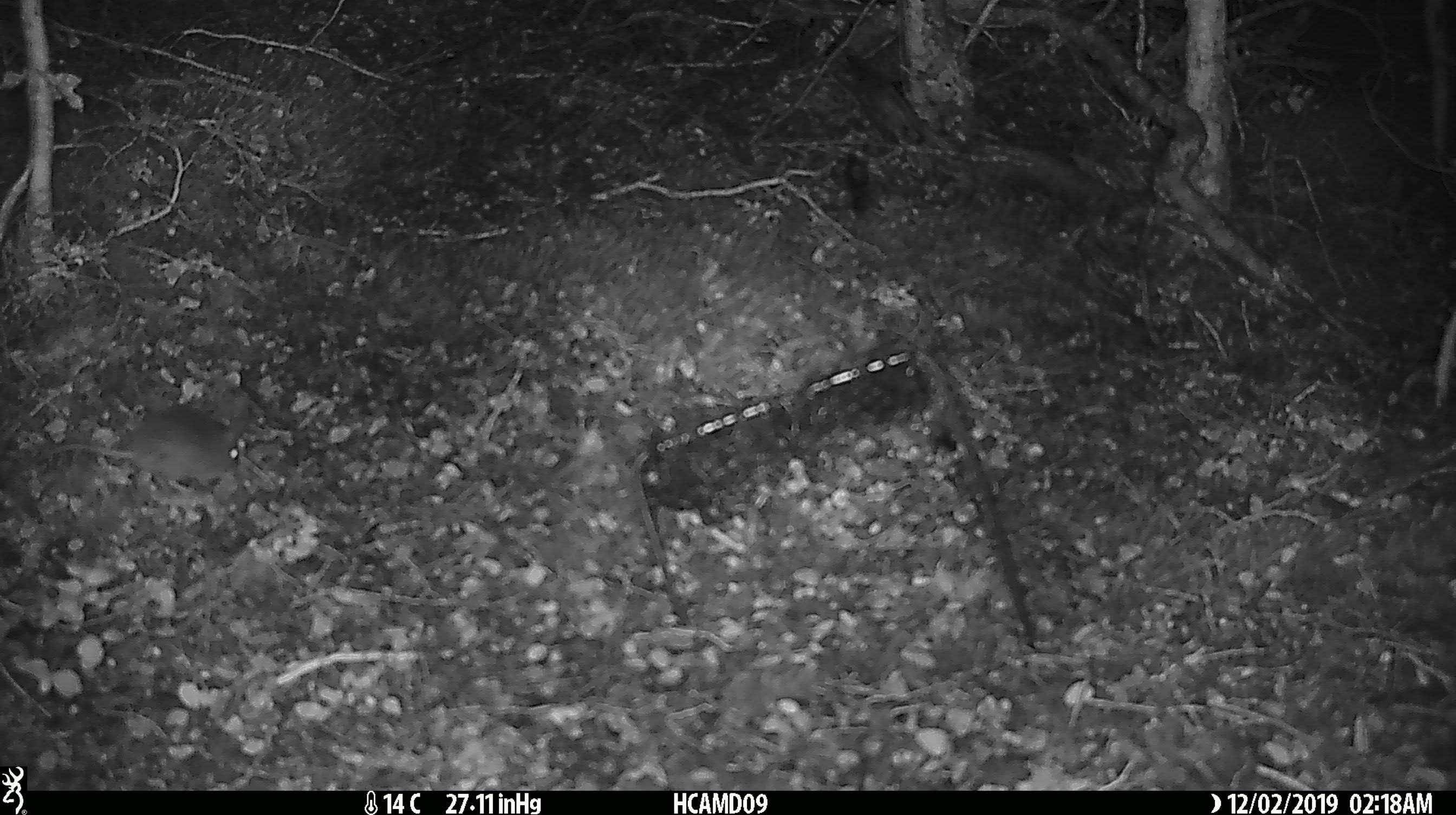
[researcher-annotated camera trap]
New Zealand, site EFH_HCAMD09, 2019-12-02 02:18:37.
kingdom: Animalia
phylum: Chordata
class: Mammalia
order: Rodentia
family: Muridae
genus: Mus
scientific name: Mus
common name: mouse